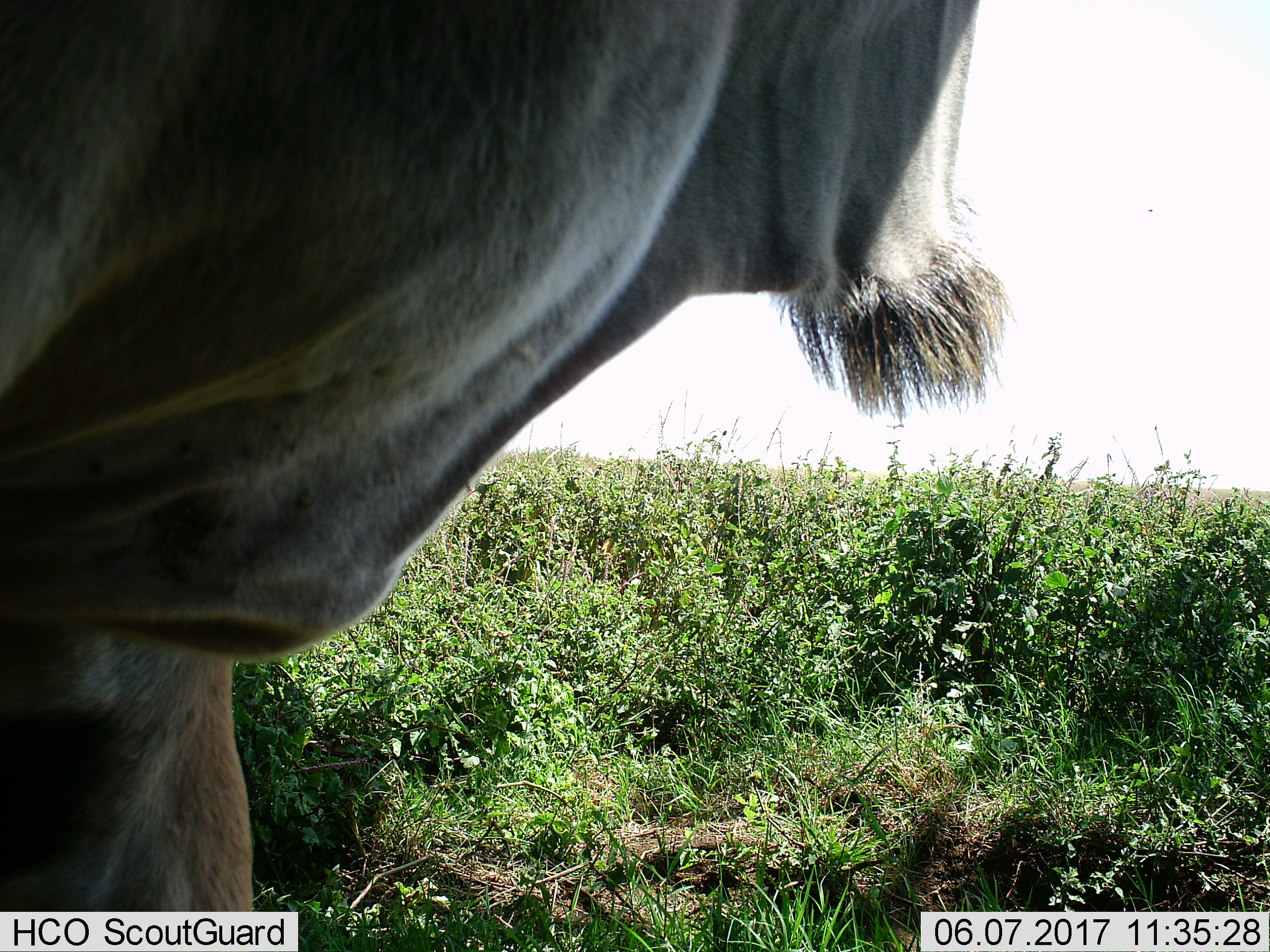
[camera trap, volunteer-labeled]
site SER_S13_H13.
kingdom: Animalia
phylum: Chordata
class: Mammalia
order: Artiodactyla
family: Bovidae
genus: Connochaetes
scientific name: Connochaetes taurinus taurinus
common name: blue wildebeest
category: wildebeestblue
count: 1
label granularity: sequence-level